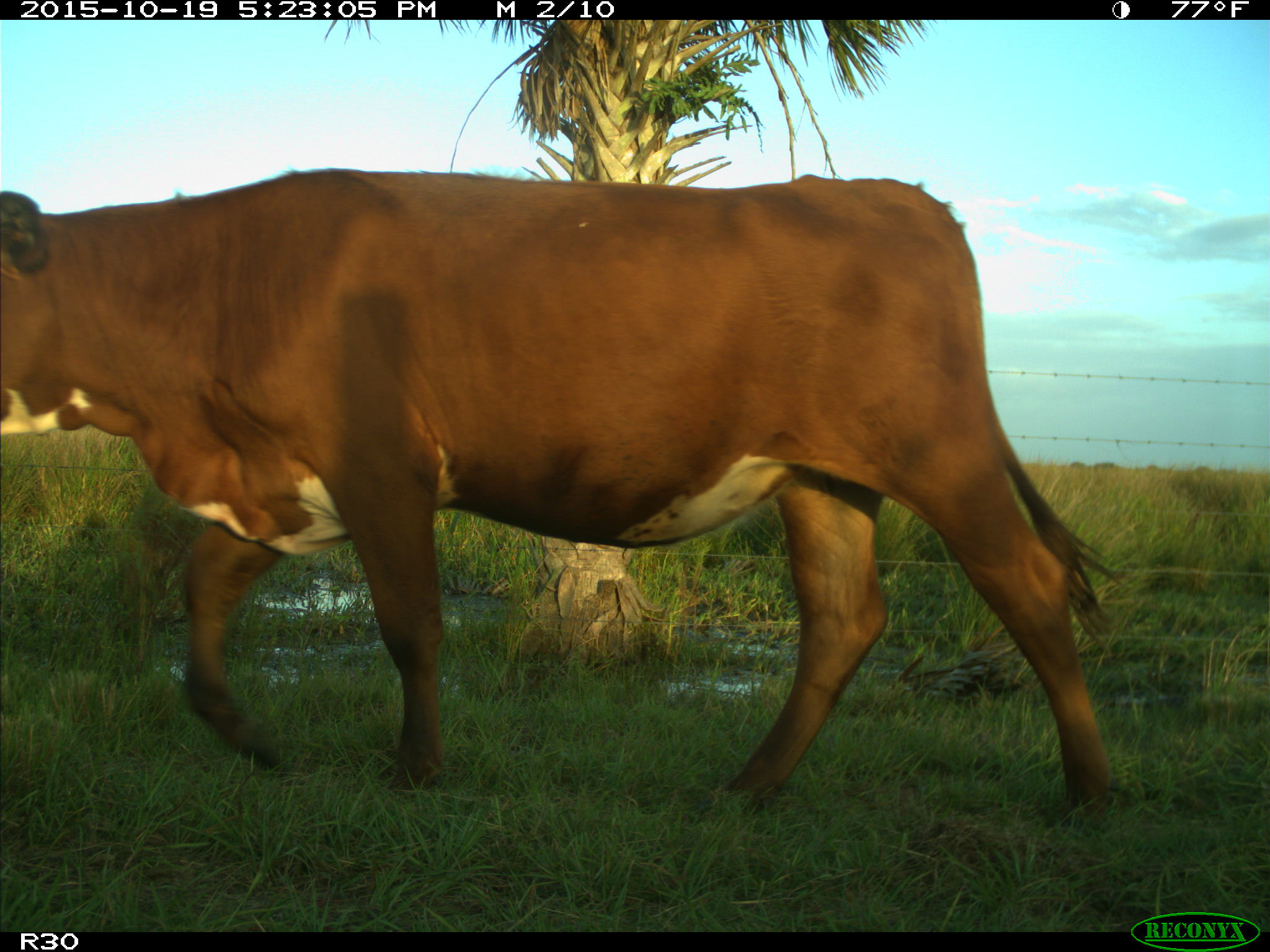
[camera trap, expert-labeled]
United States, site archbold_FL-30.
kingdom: Animalia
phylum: Chordata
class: Mammalia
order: Artiodactyla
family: Bovidae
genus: Bos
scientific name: Bos taurus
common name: domestic cow